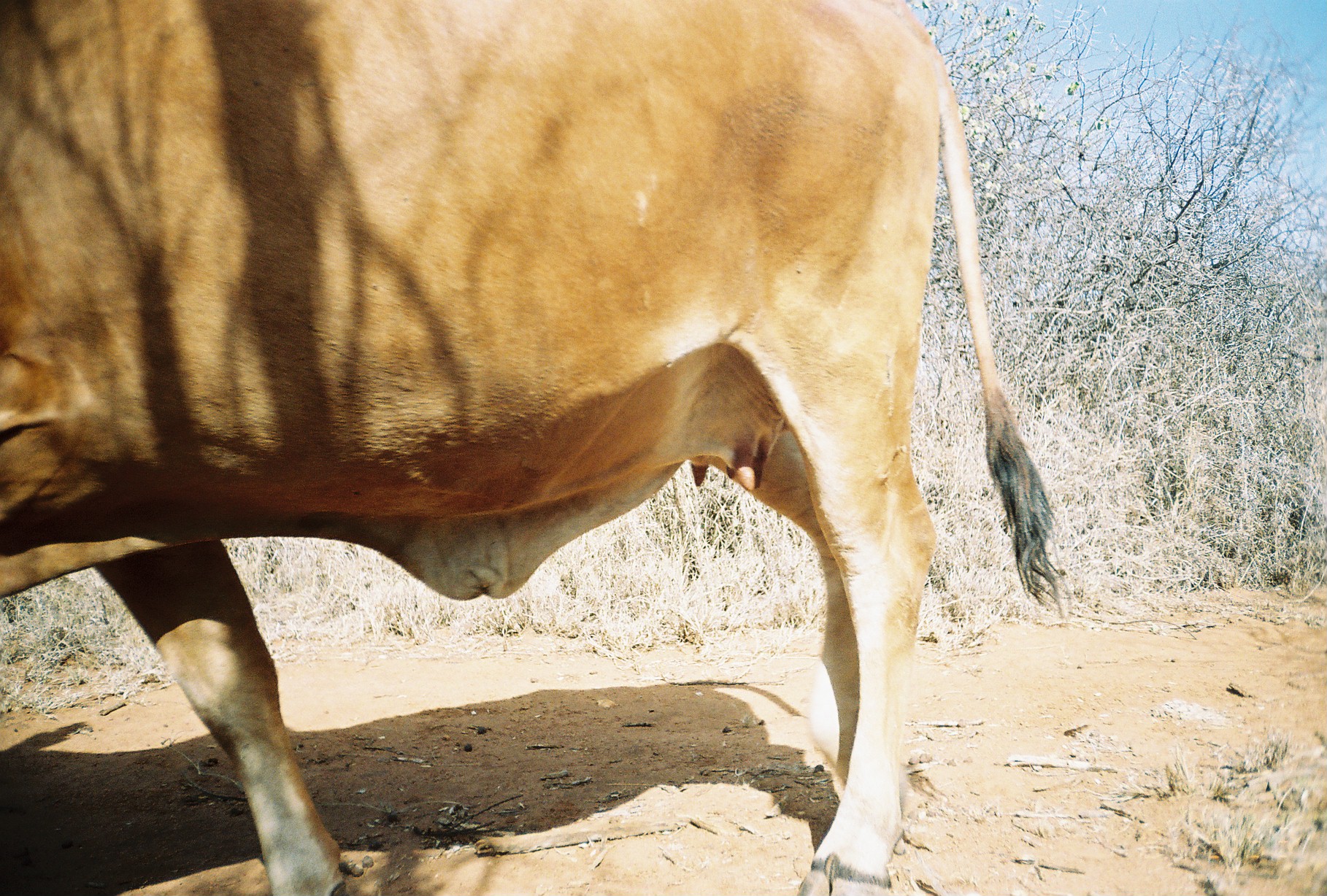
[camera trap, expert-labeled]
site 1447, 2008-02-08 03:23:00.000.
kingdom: Animalia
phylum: Chordata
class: Mammalia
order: Artiodactyla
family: Bovidae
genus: Bos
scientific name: Bos taurus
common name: domestic cattle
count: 1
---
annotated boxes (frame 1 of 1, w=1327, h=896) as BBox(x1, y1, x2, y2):
bos taurus: BBox(0, 0, 1065, 896)